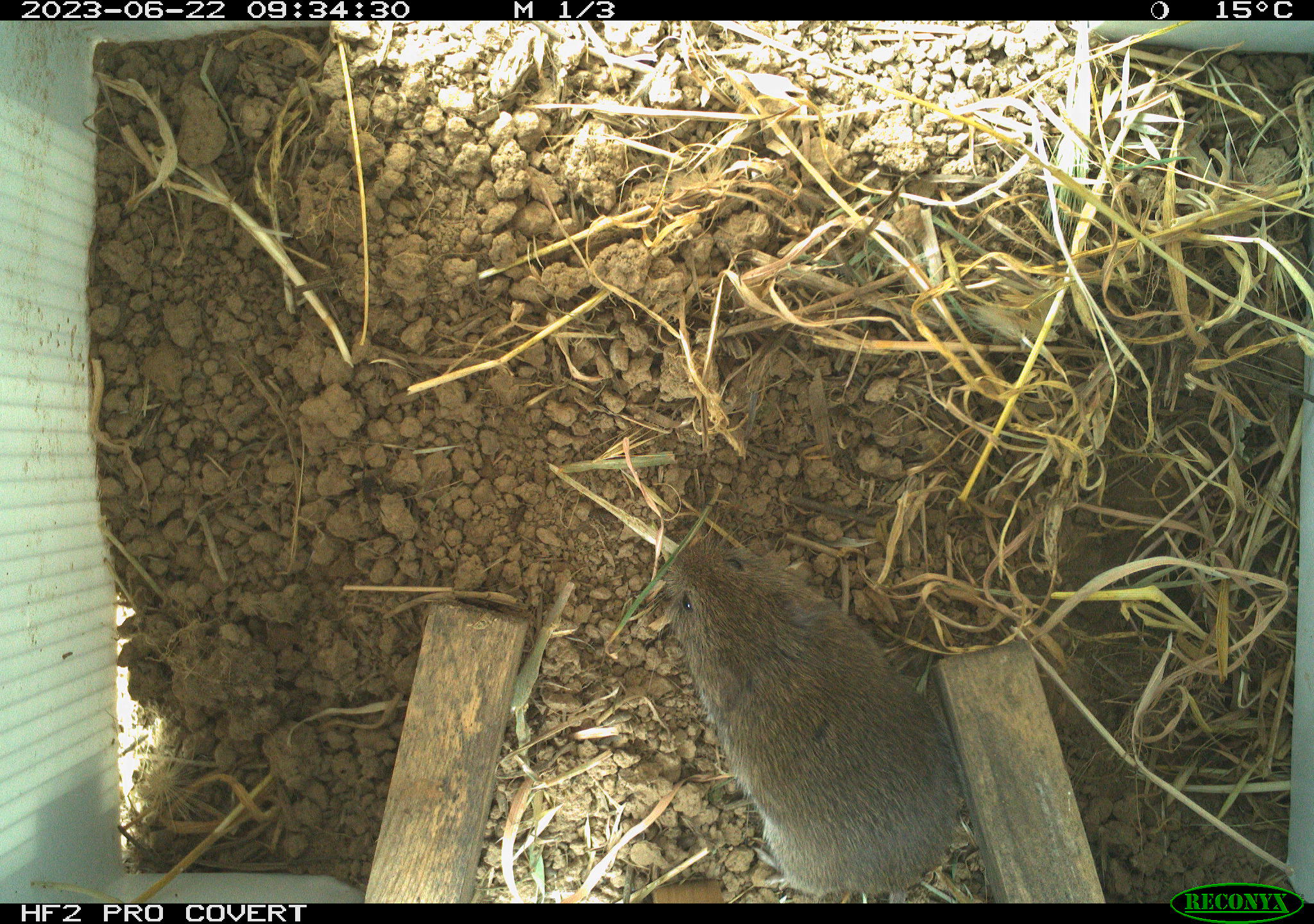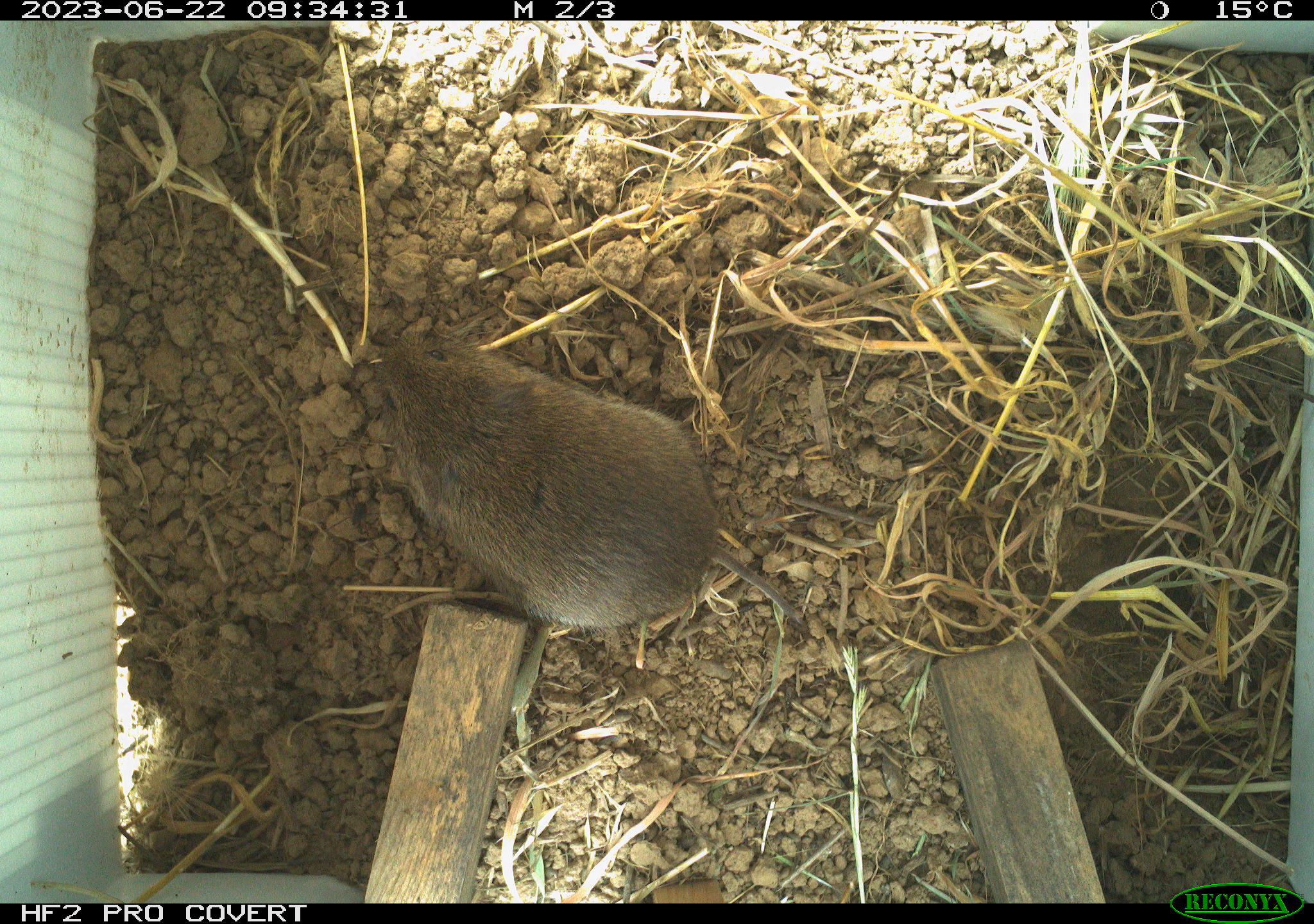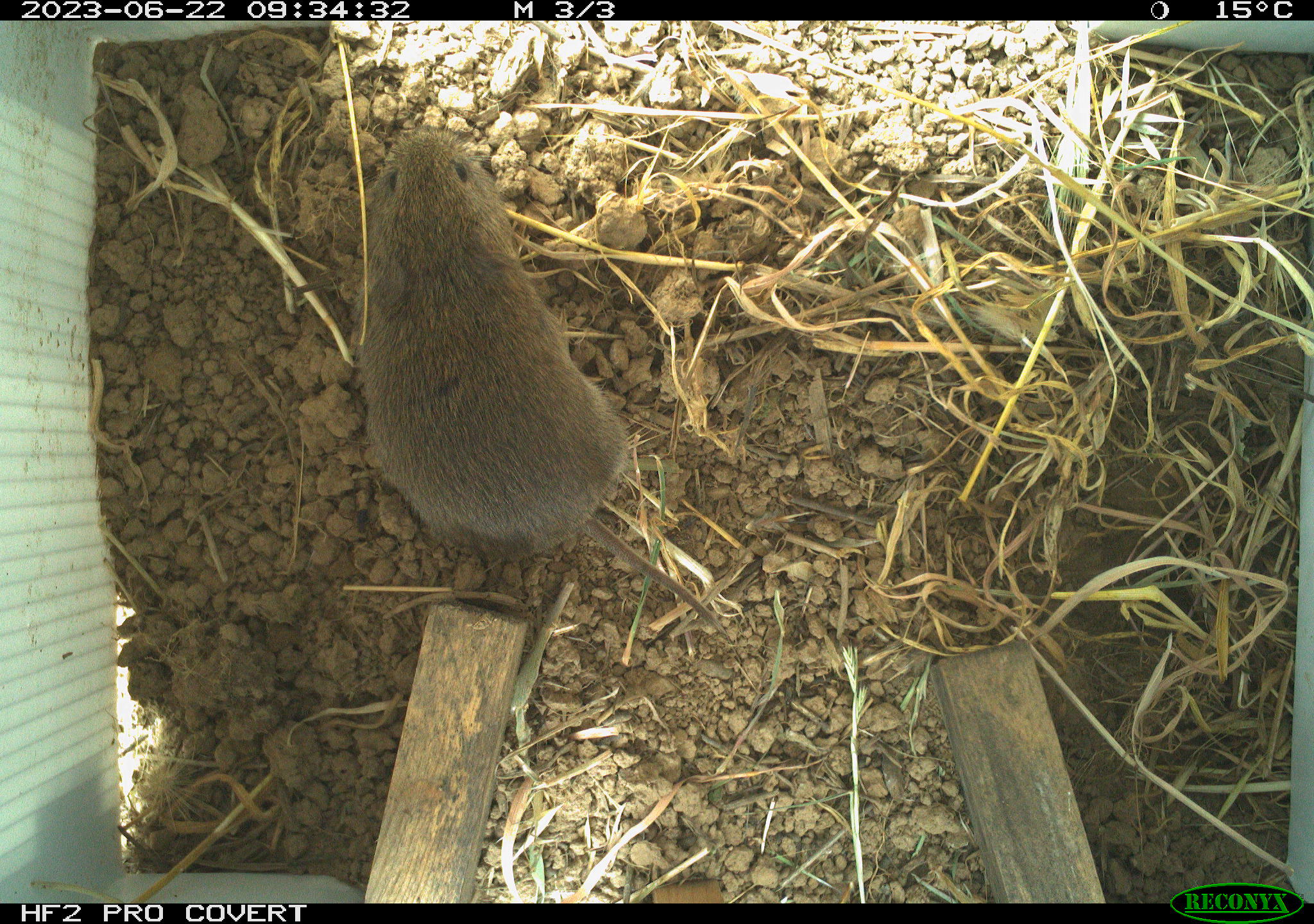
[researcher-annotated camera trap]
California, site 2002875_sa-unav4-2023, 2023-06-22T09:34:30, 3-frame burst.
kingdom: Animalia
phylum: Chordata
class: Mammalia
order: Rodentia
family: Cricetidae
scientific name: Arvicolinae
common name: voles, lemmings, and muskrats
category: arvicolinae subfamily